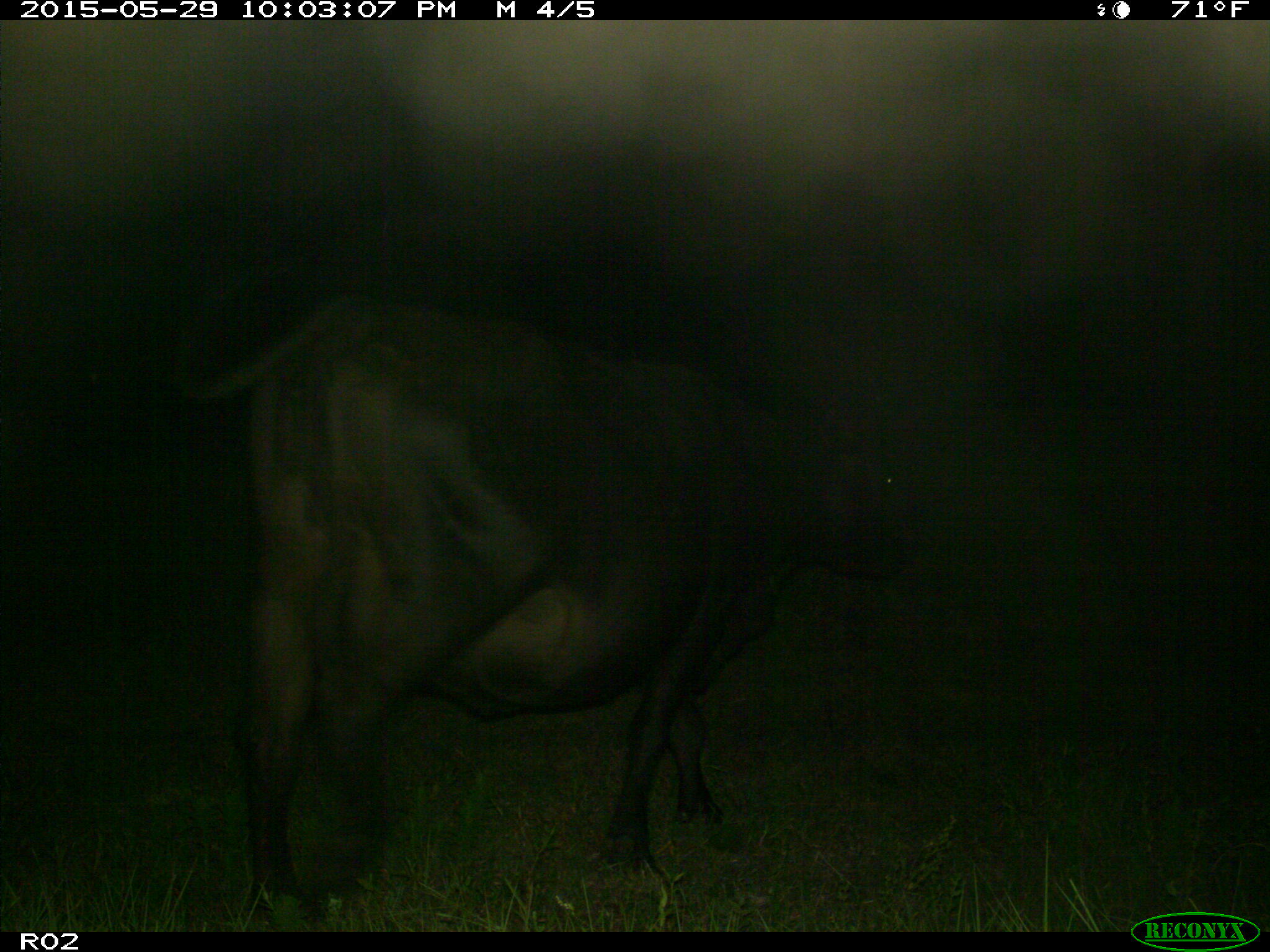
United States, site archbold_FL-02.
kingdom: Animalia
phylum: Chordata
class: Mammalia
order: Artiodactyla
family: Bovidae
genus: Bos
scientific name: Bos taurus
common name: domestic cow